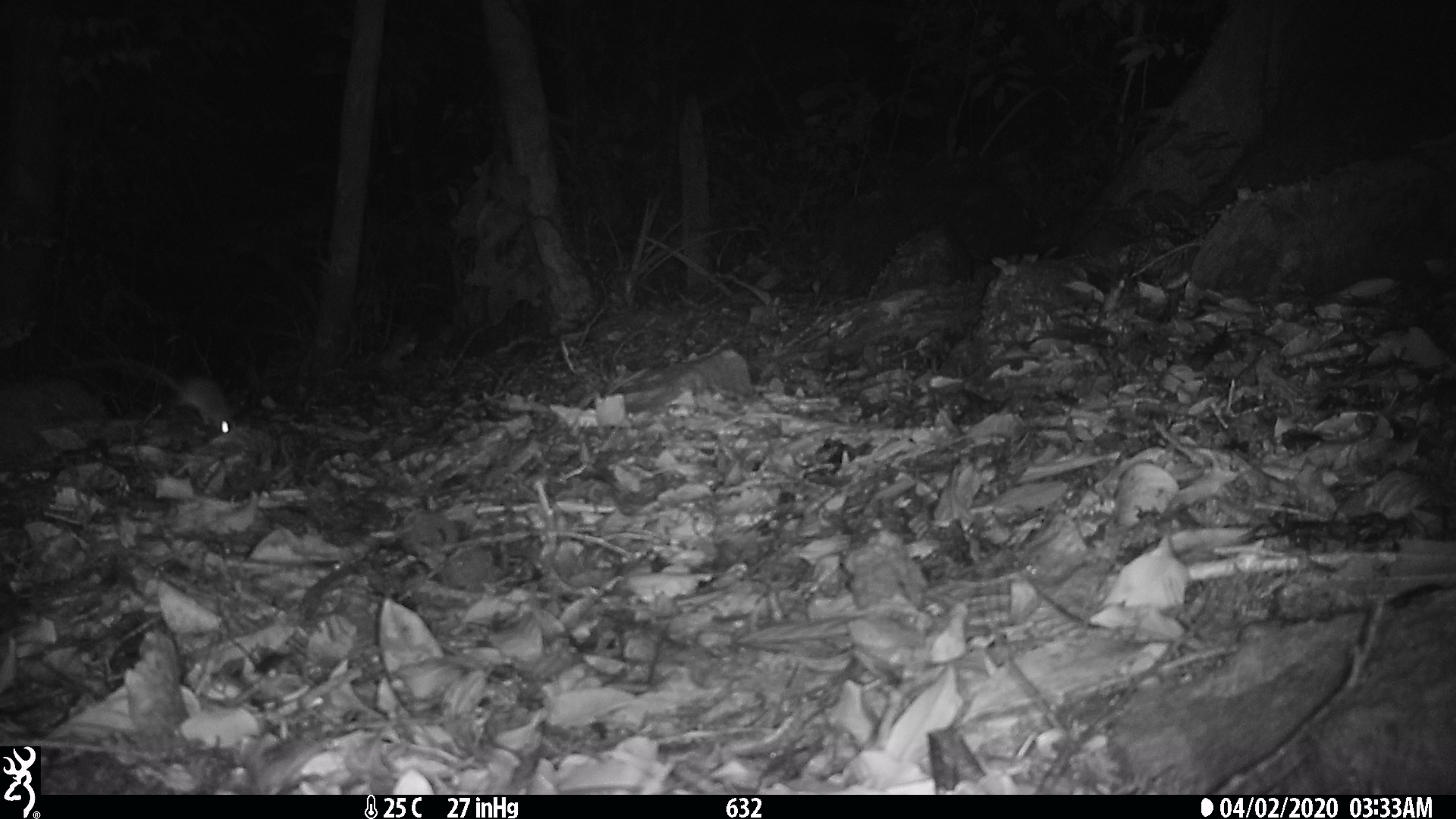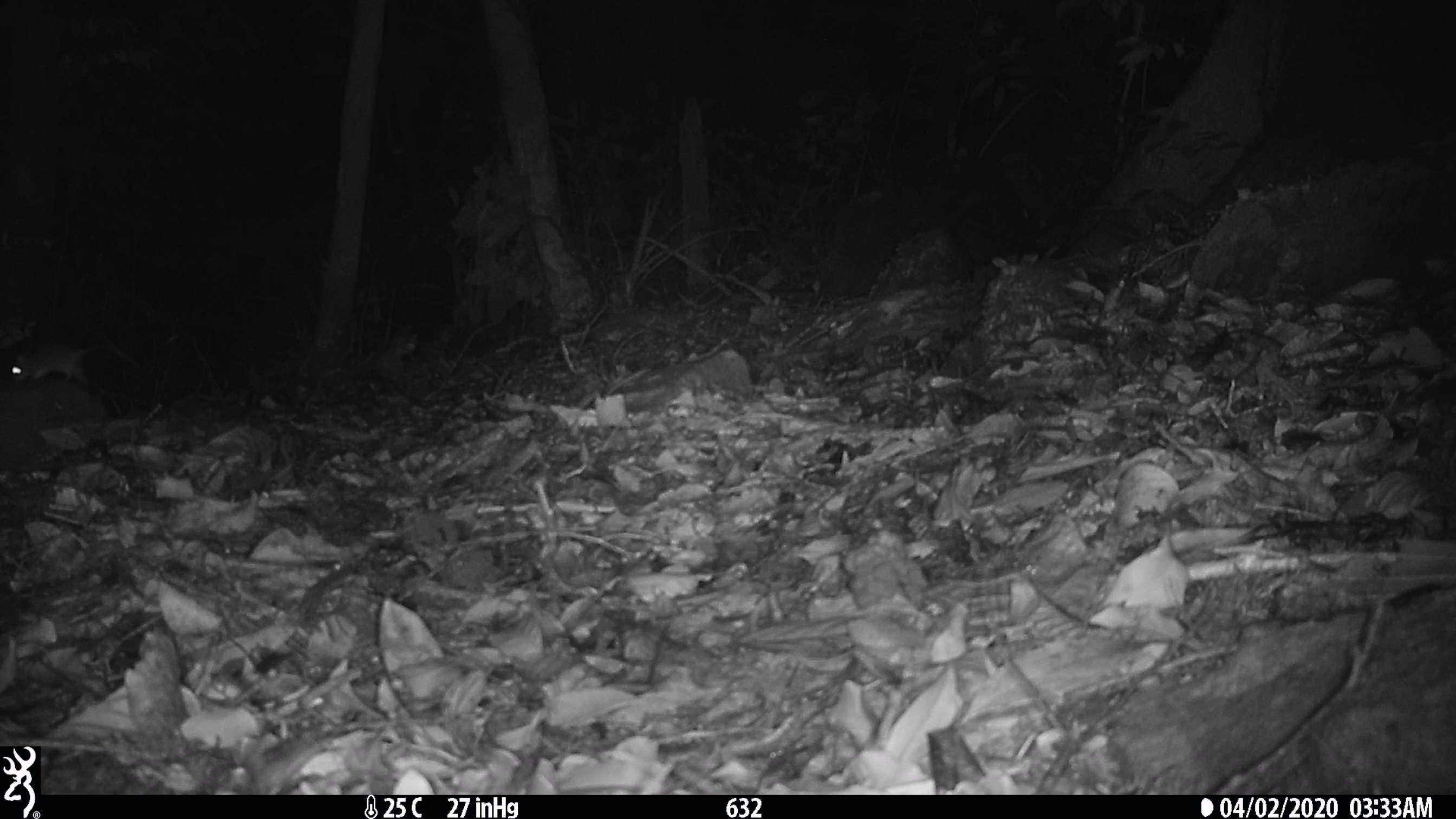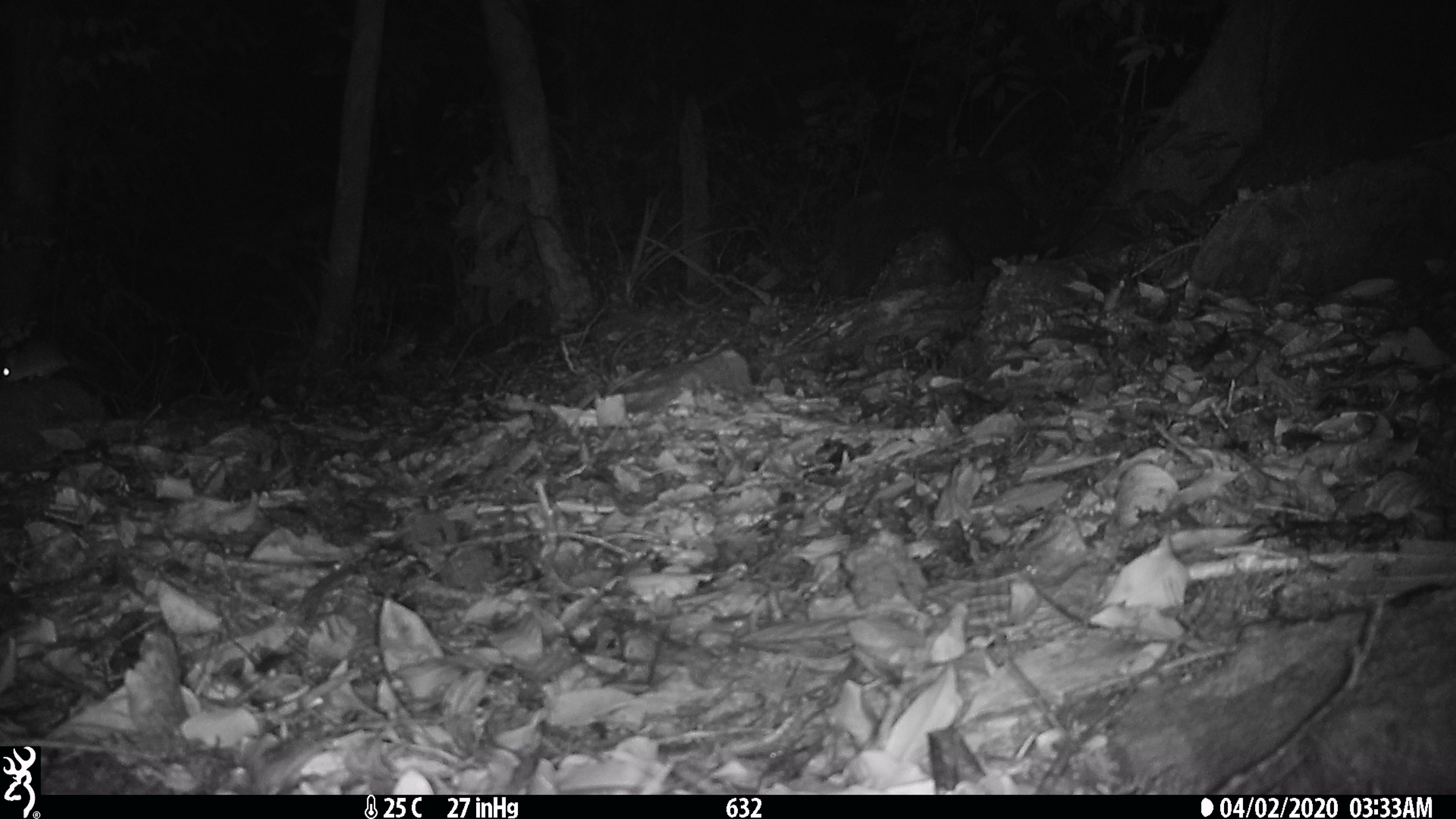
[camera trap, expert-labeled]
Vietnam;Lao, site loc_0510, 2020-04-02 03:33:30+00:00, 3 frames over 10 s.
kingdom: Animalia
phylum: Chordata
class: Mammalia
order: Rodentia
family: Muridae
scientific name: Muridae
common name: old-world mice and rats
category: unidentified murid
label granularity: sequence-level